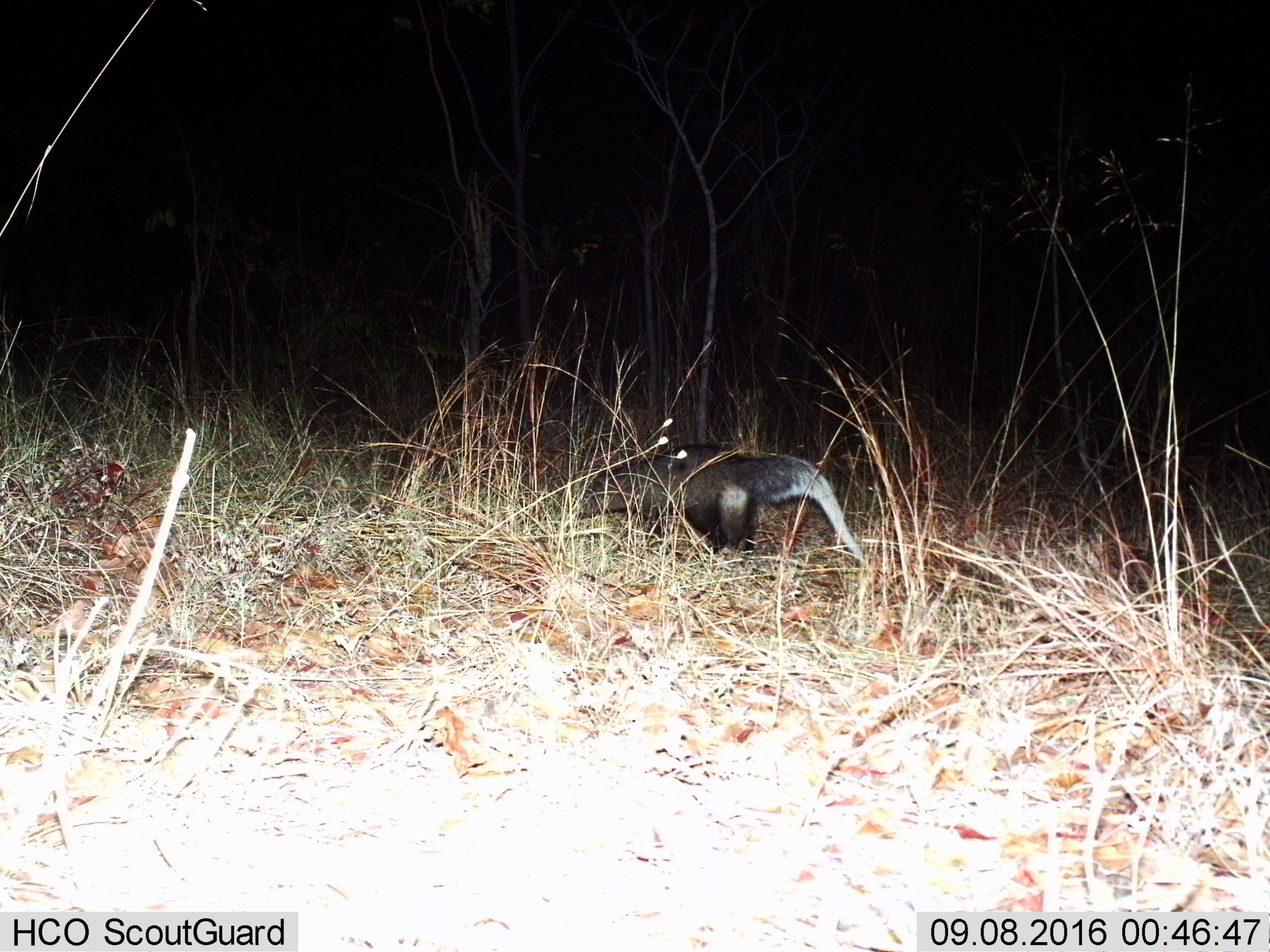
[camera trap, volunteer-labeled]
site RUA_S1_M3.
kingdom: Animalia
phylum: Chordata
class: Mammalia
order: Carnivora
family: Herpestidae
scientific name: Herpestidae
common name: mongoose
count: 1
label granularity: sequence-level